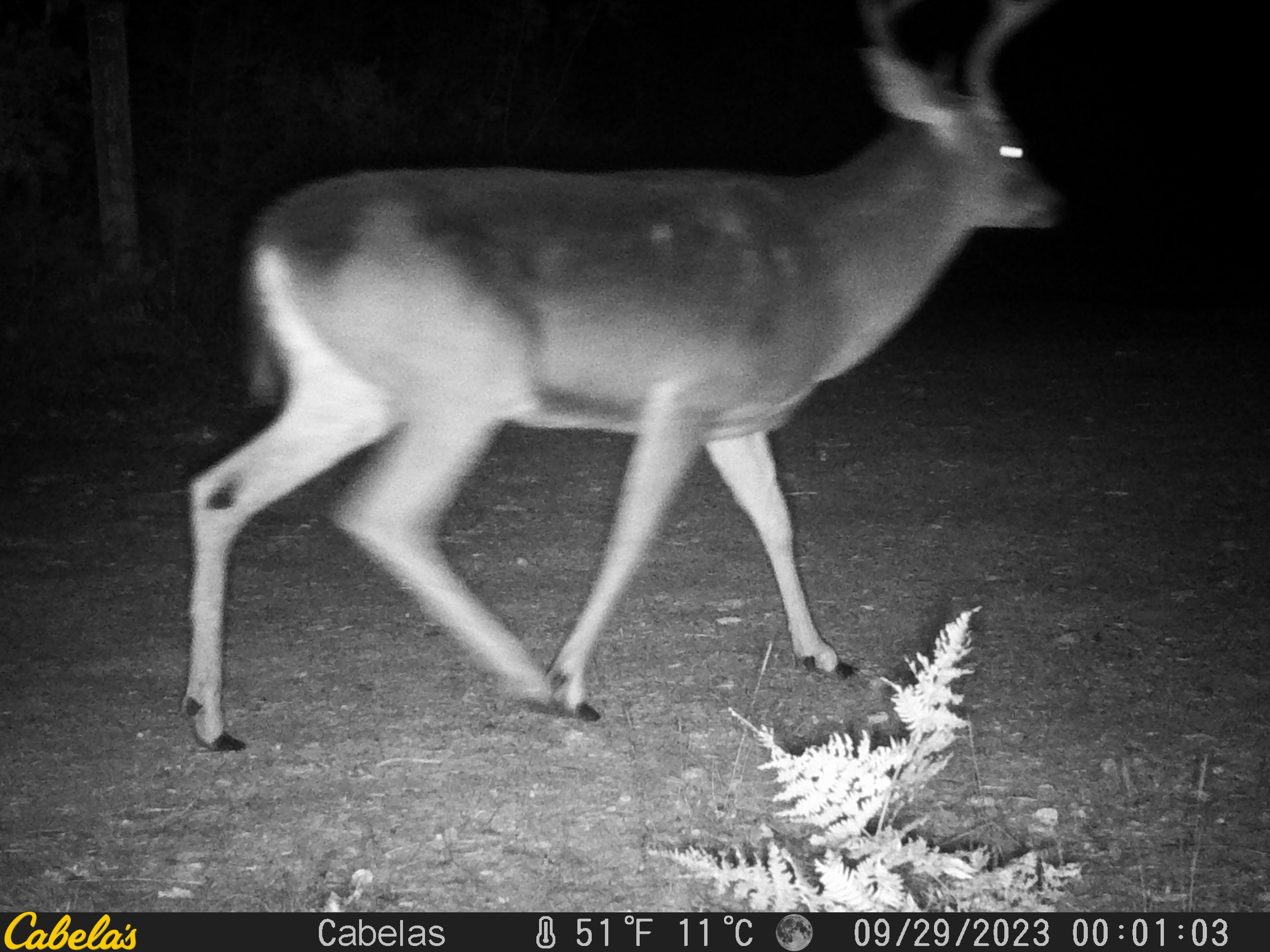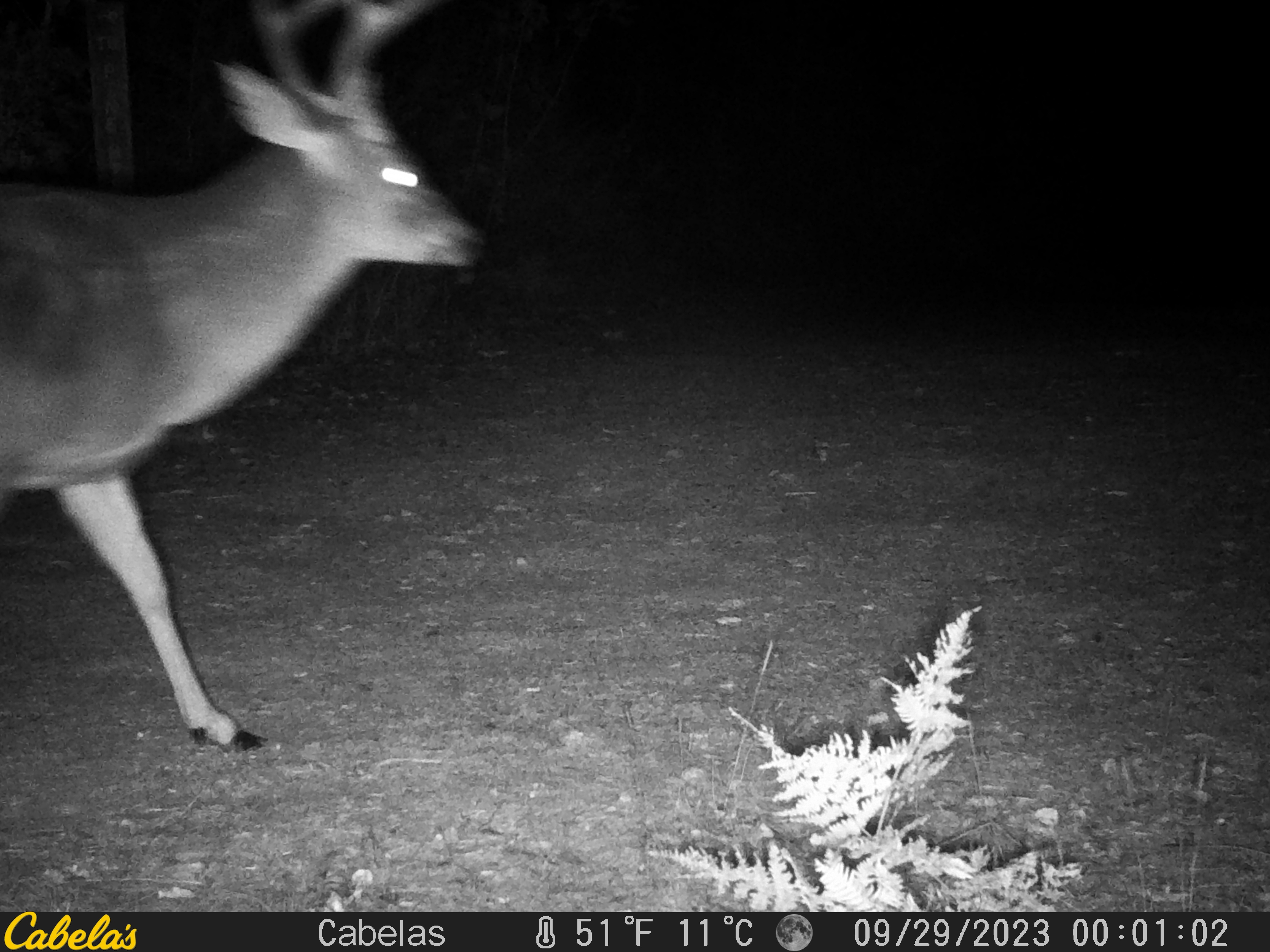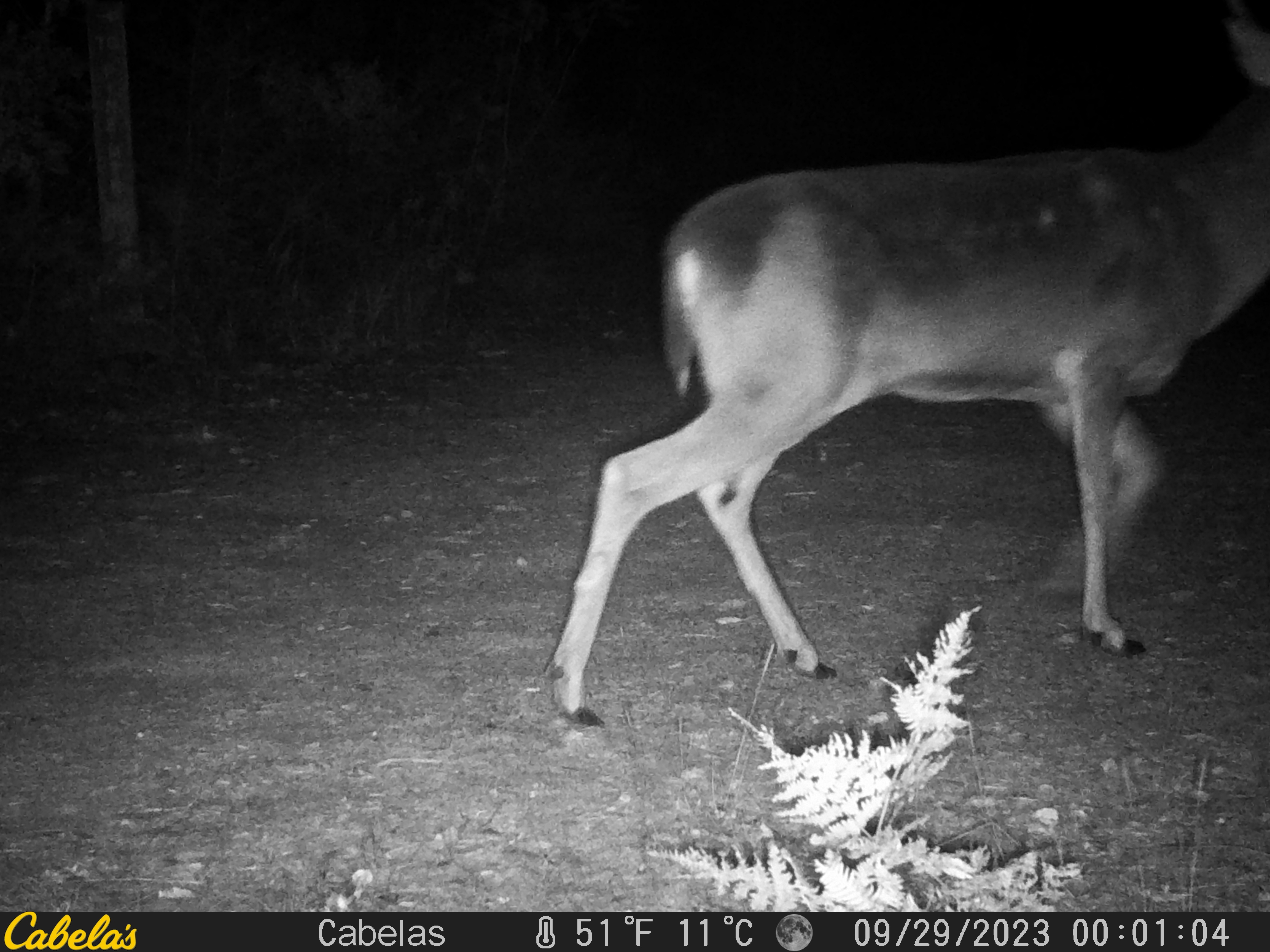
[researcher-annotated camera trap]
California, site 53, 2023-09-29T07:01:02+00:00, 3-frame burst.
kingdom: Animalia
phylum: Chordata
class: Mammalia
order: Artiodactyla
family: Cervidae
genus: Odocoileus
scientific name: Odocoileus hemionus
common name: mule deer